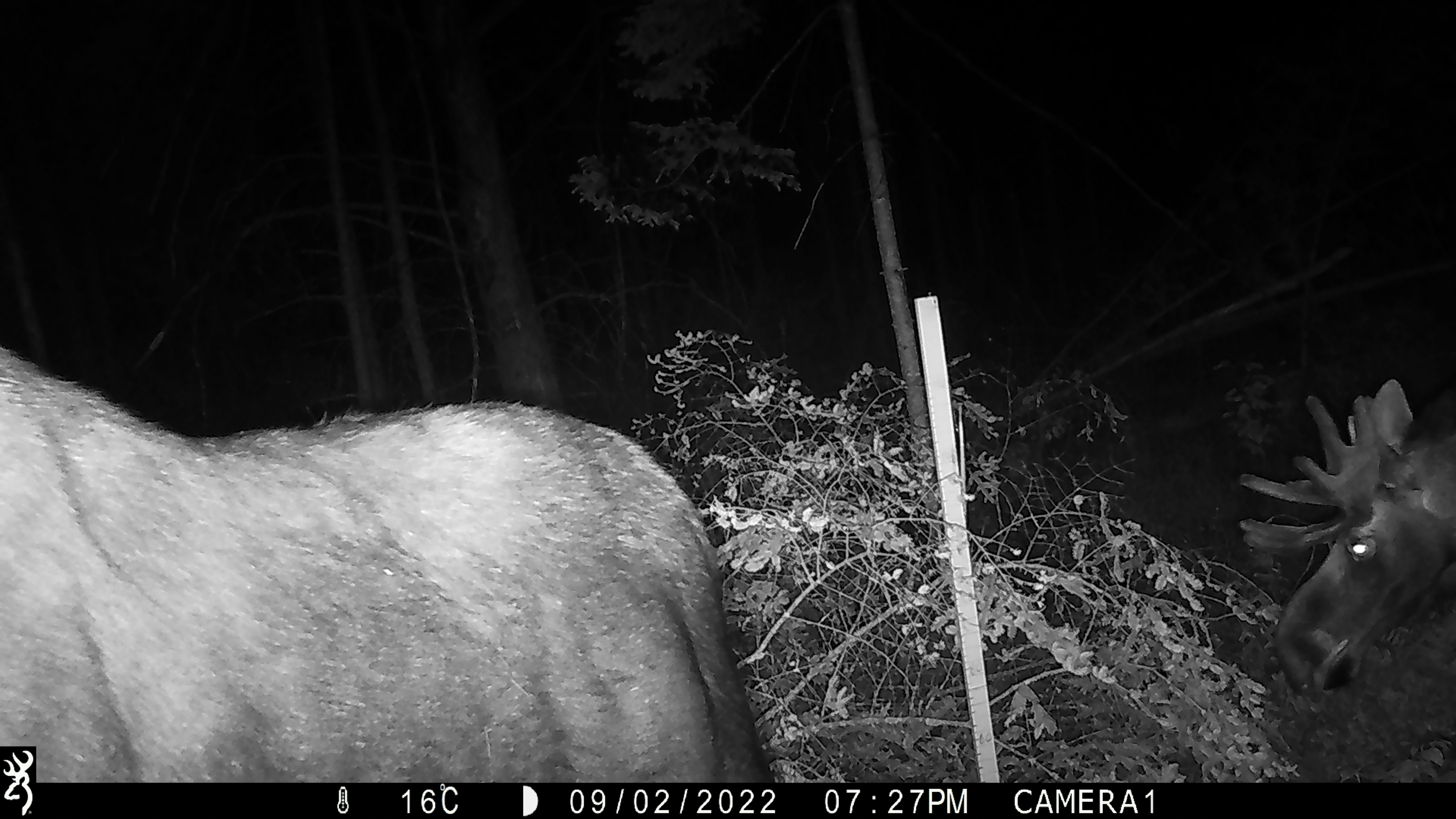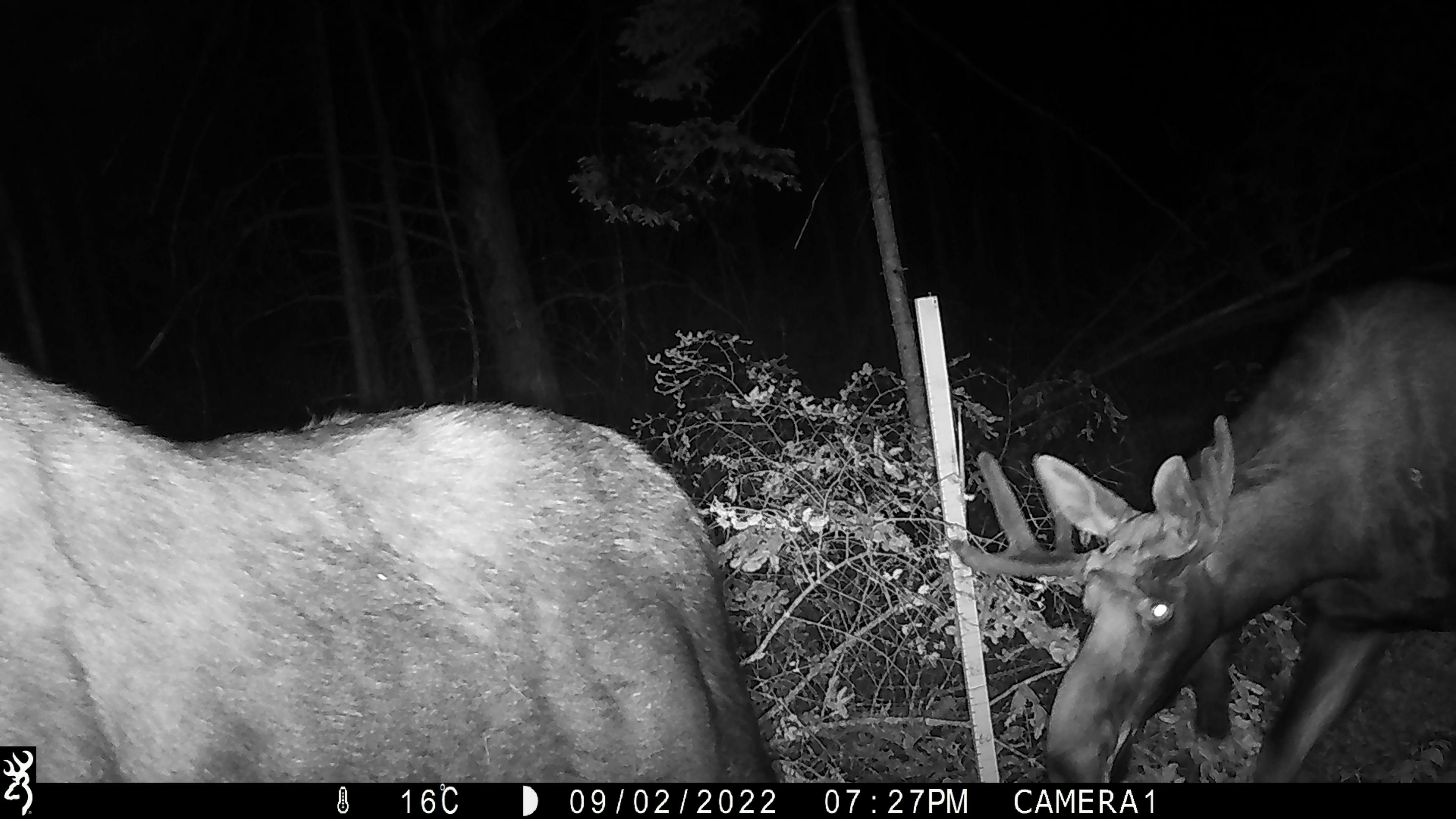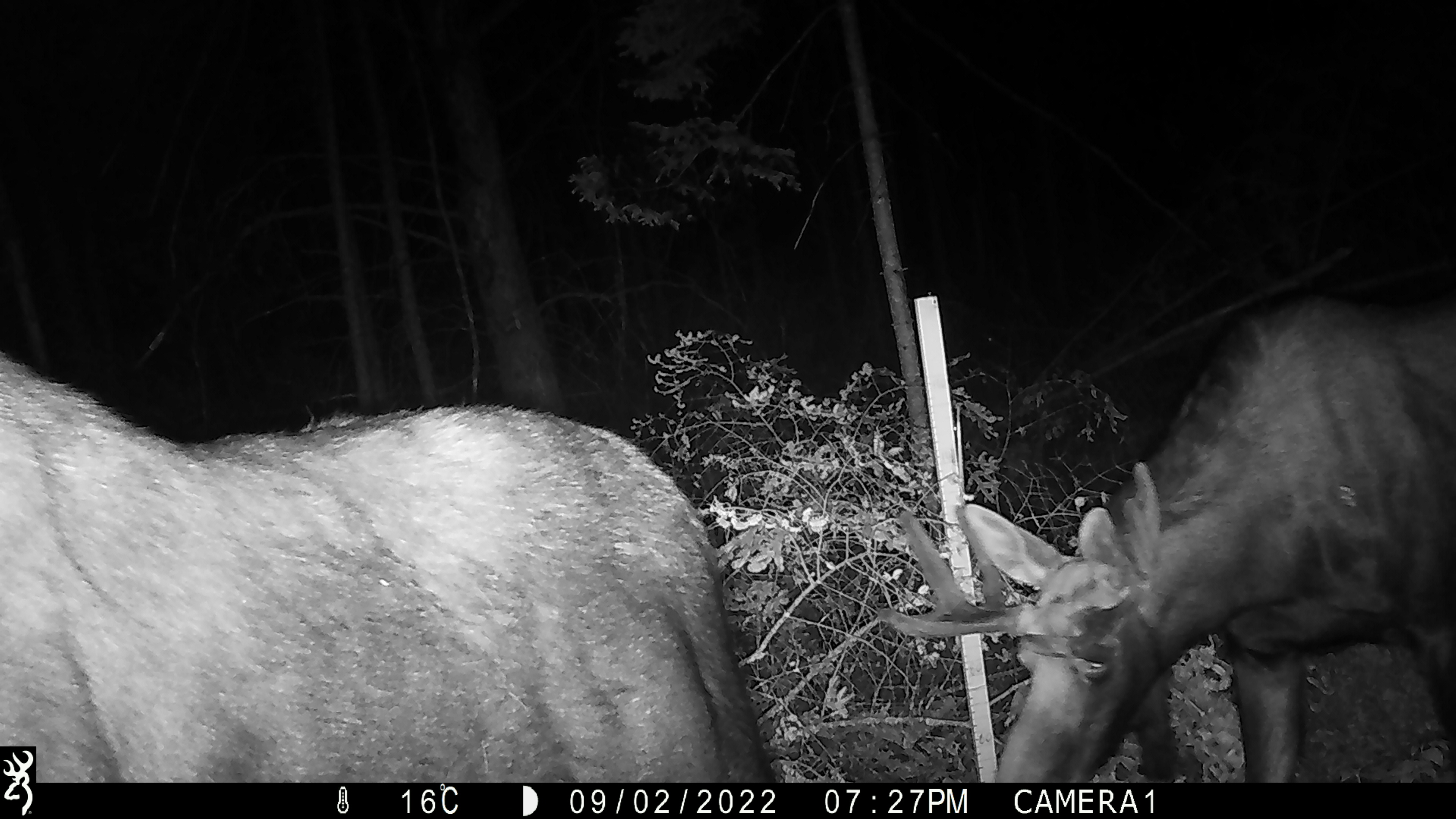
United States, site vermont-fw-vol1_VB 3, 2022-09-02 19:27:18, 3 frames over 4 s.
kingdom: Animalia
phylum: Chordata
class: Mammalia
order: Artiodactyla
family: Cervidae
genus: Alces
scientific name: Alces alces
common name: moose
Moose (Alces alces).